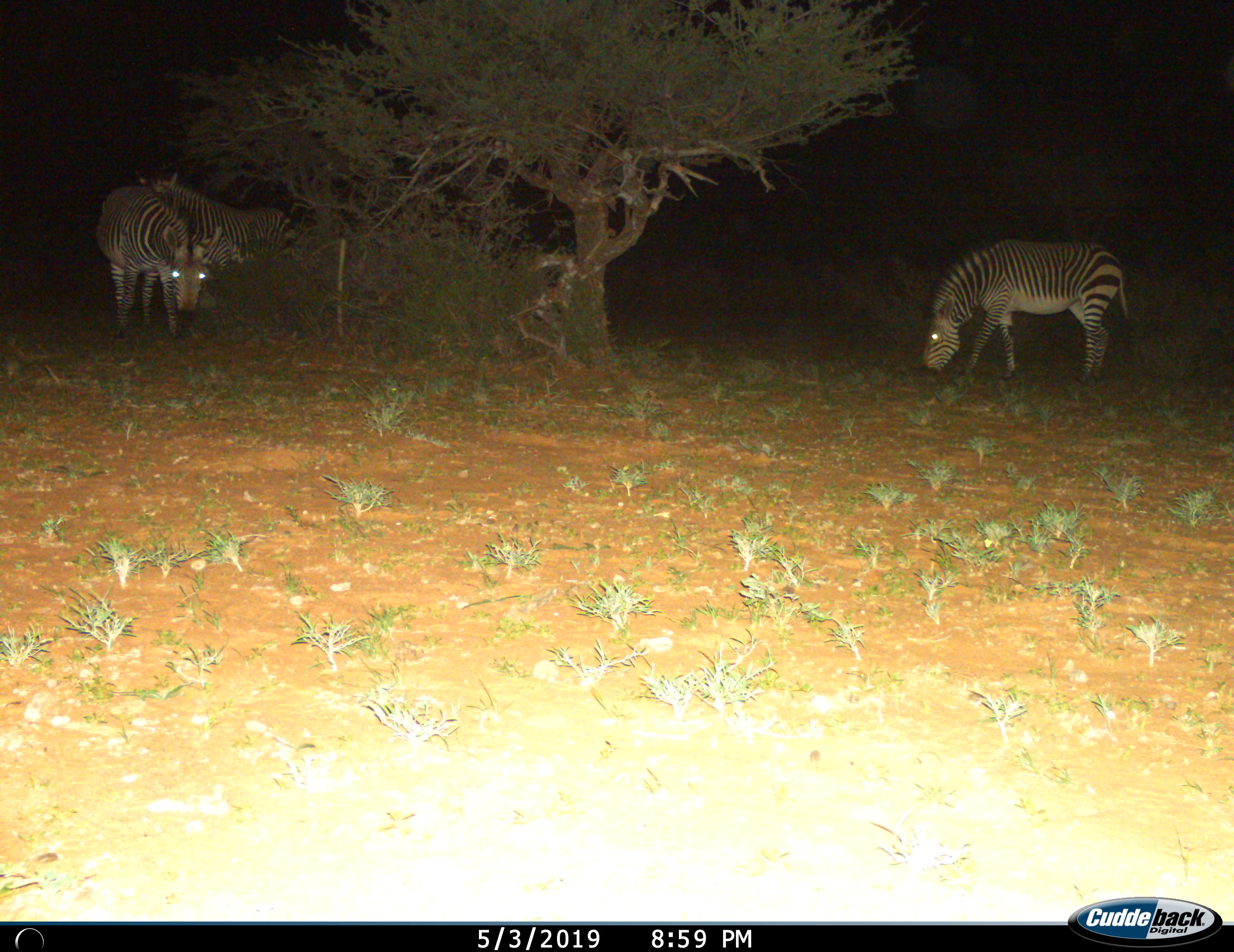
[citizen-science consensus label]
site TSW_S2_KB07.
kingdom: Animalia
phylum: Chordata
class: Mammalia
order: Perissodactyla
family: Equidae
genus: Equus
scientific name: Equus zebra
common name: mountain zebra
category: zebramountain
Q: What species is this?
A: Zebramountain (mountain zebra) (Equus zebra).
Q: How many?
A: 3.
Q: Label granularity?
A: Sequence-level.